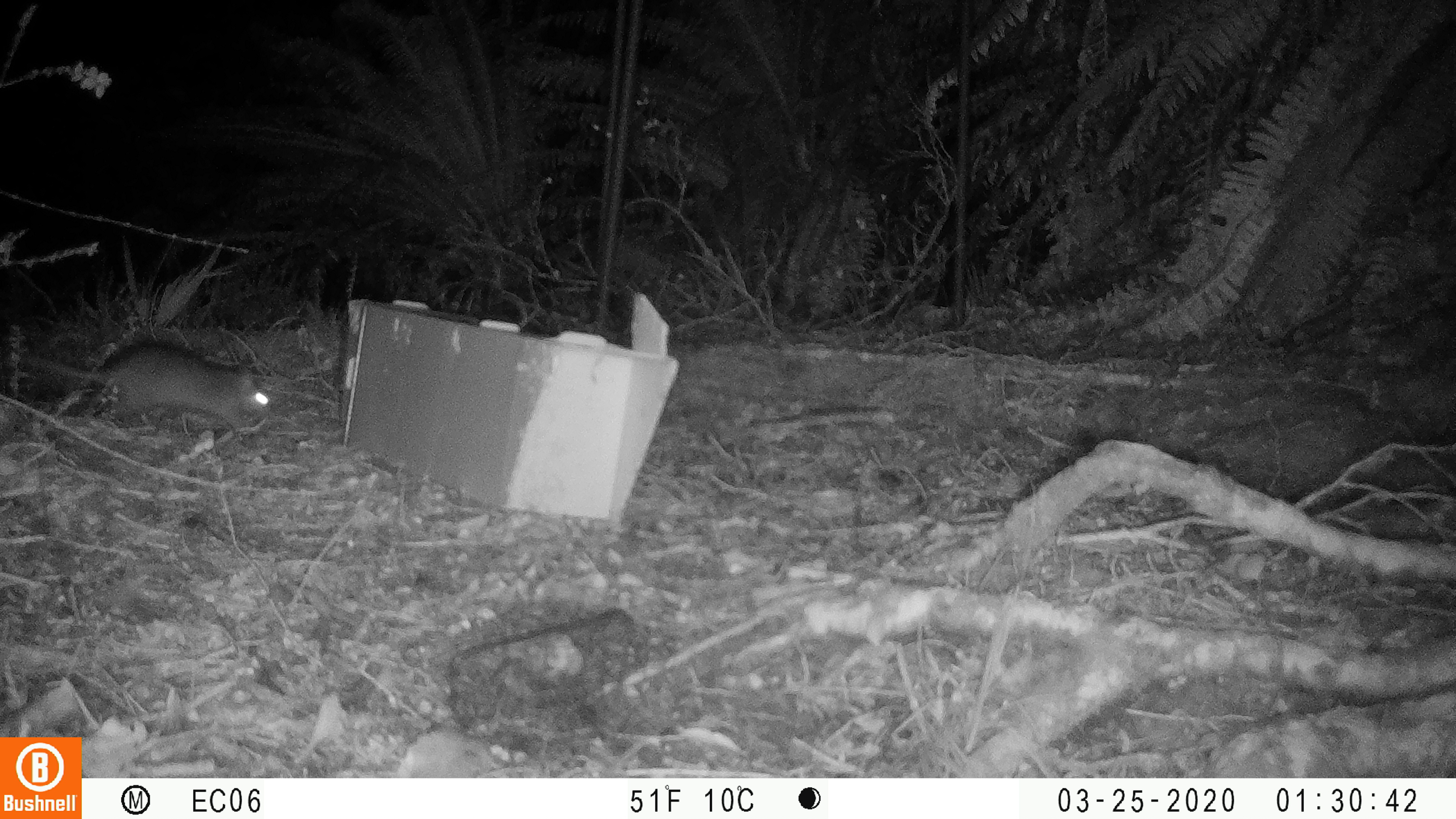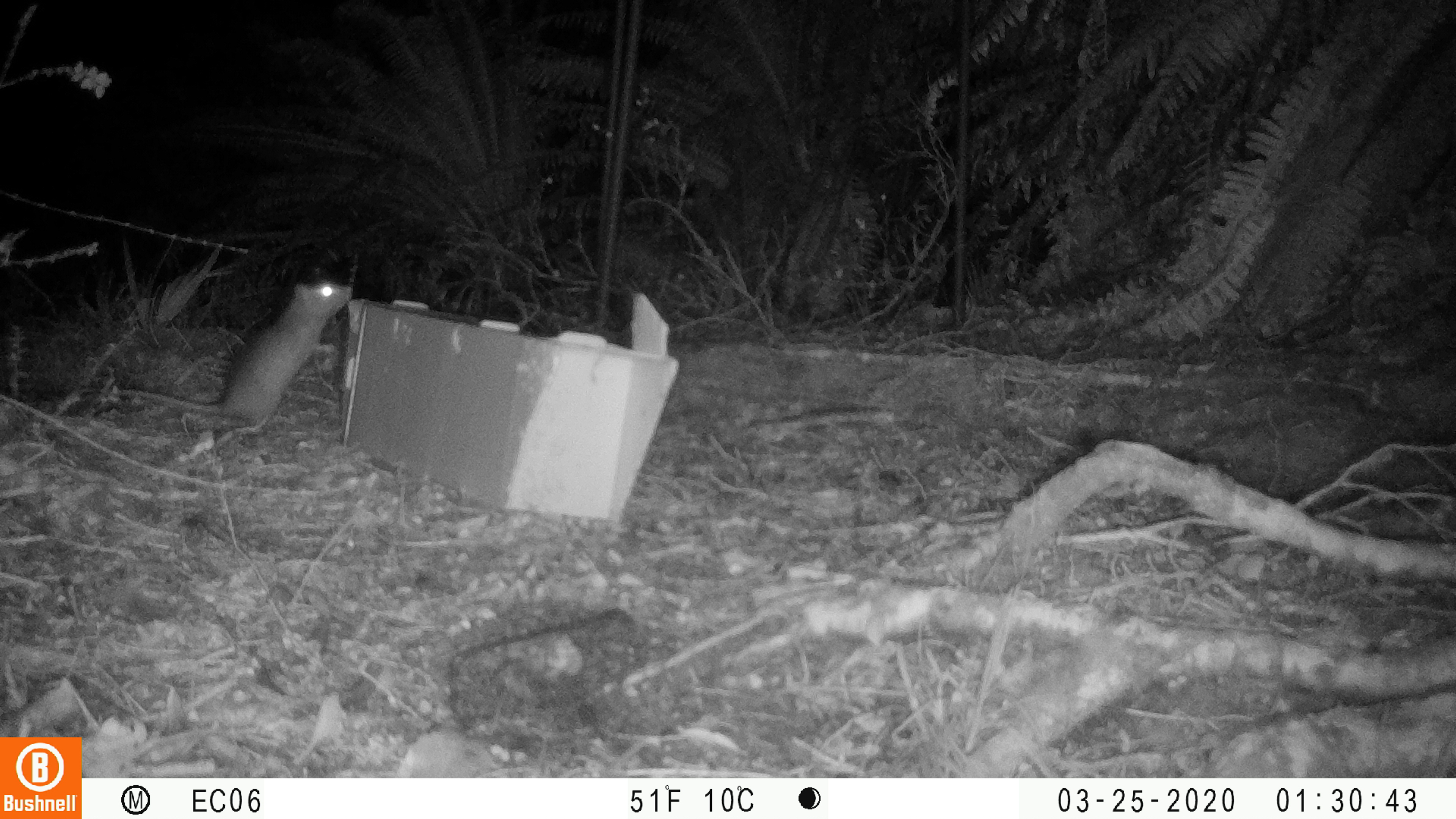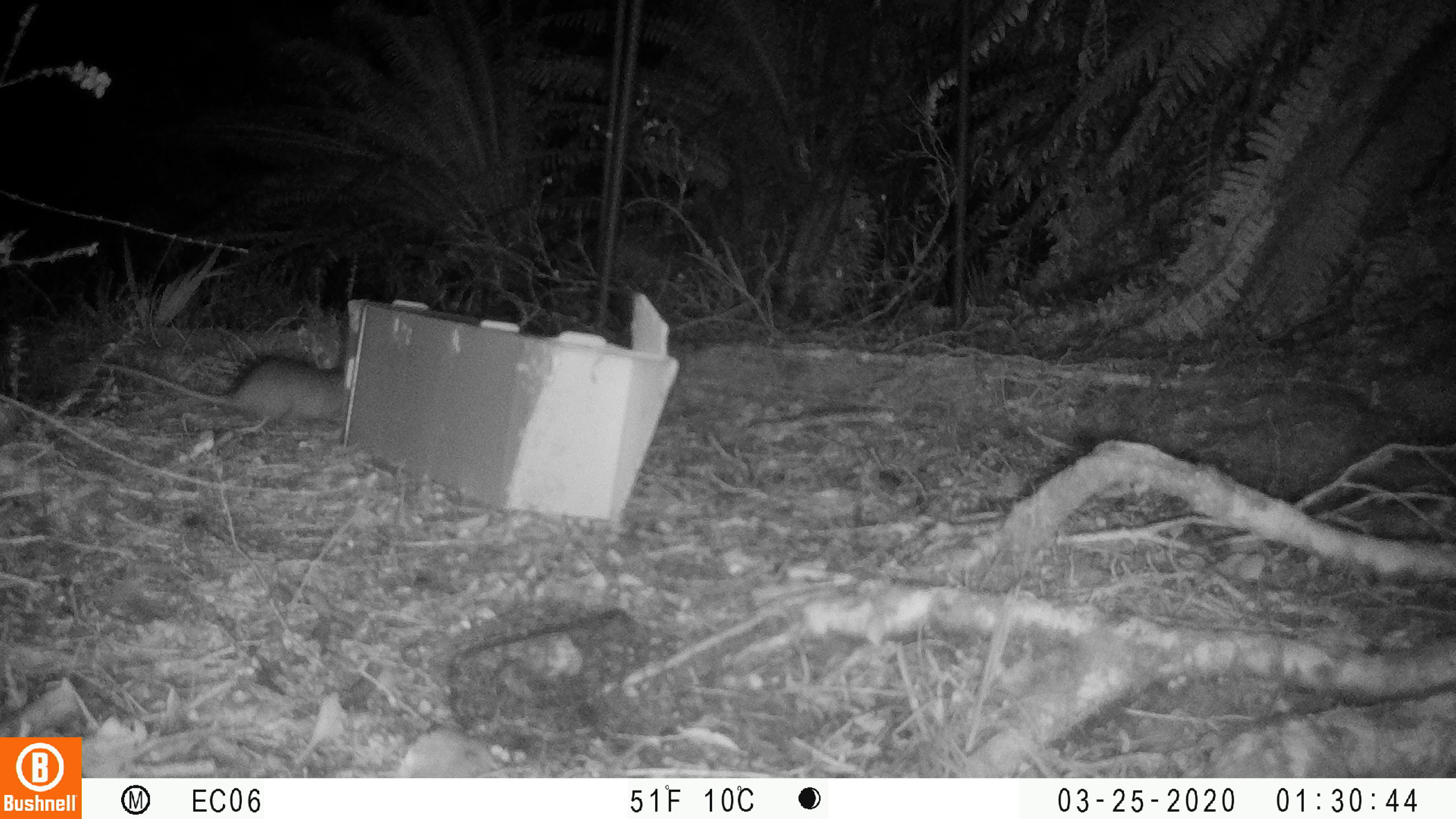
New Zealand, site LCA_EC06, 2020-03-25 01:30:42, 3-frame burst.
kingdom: Animalia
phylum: Chordata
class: Mammalia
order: Rodentia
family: Muridae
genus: Rattus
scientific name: Rattus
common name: rat